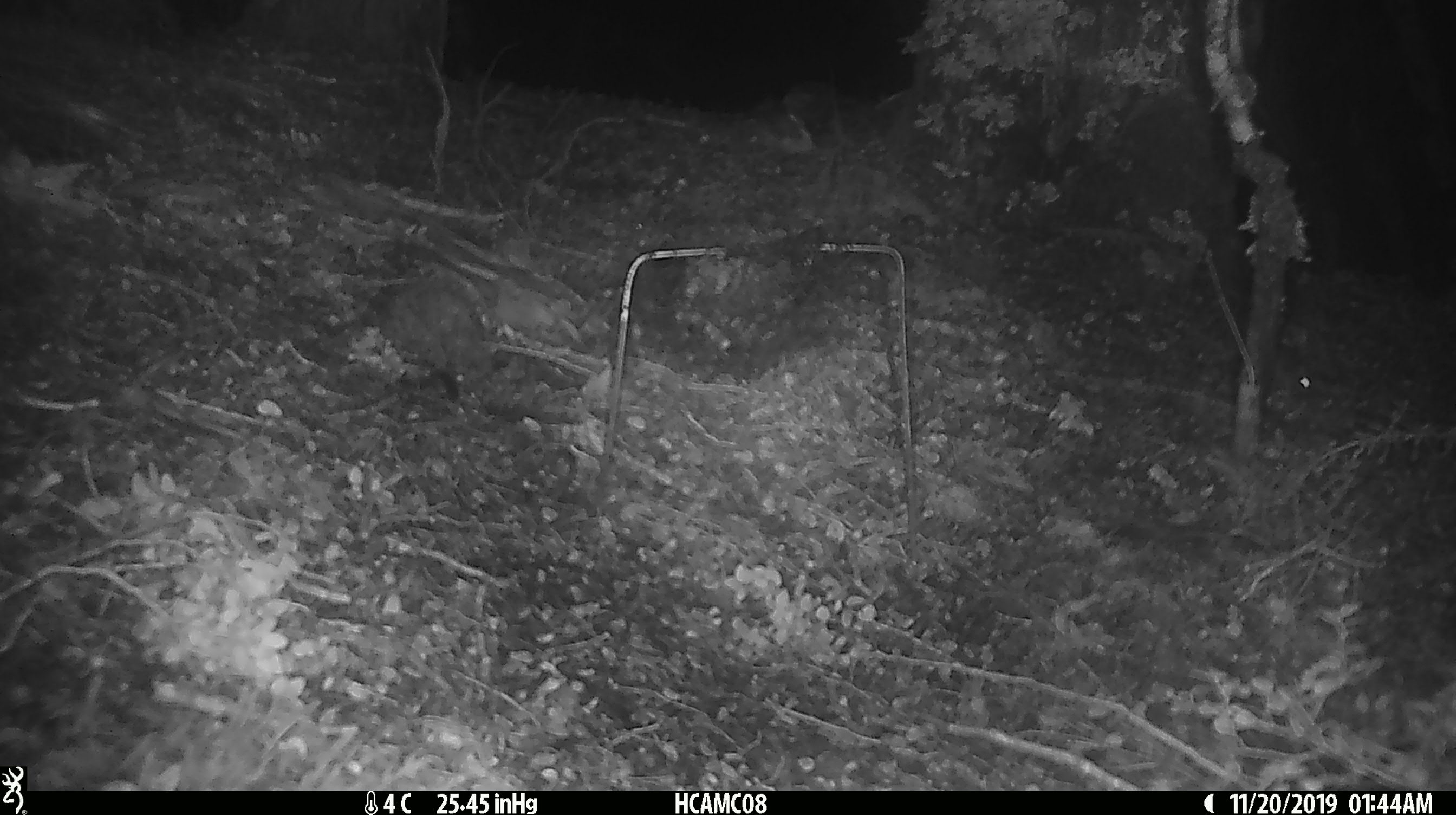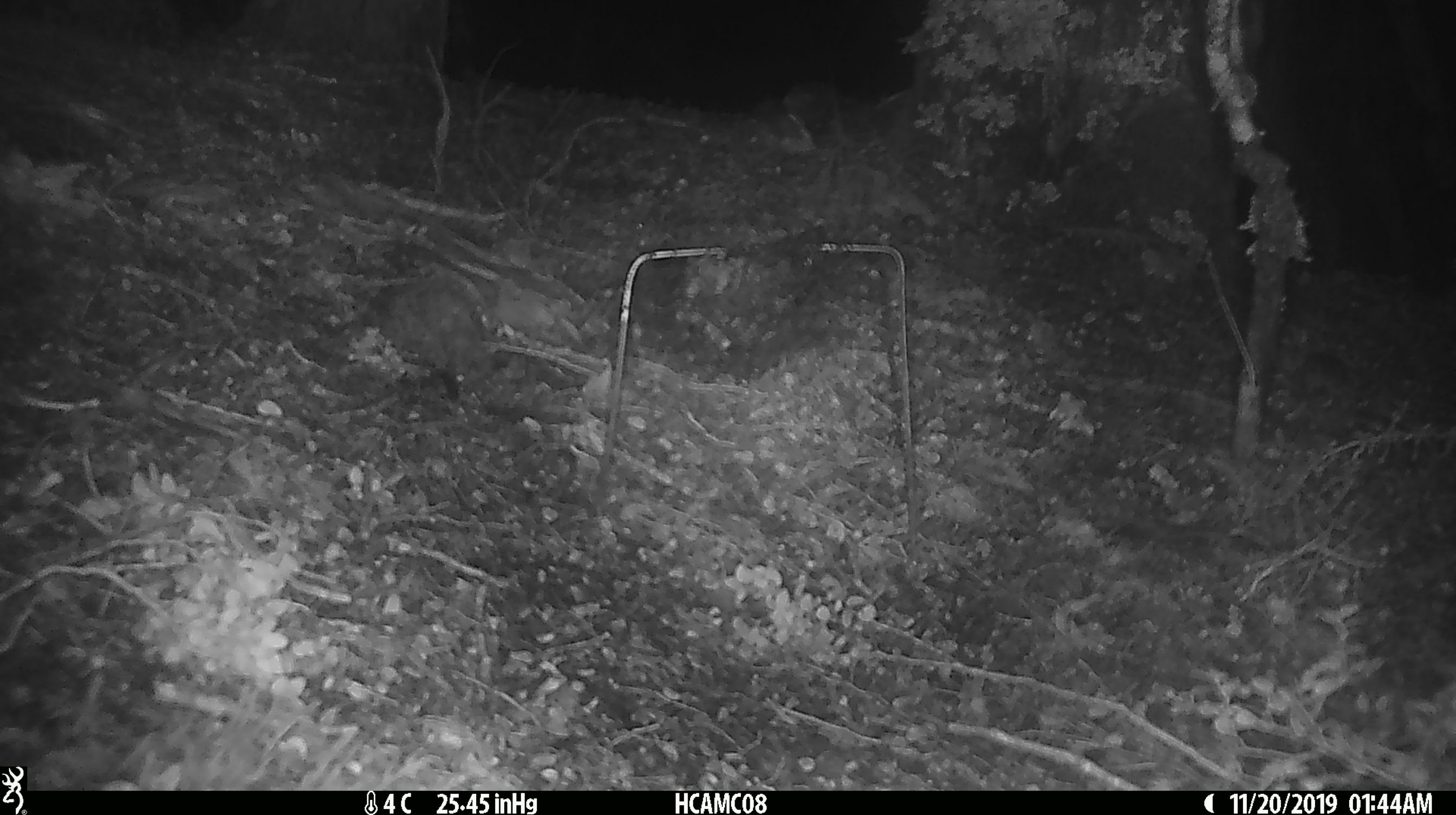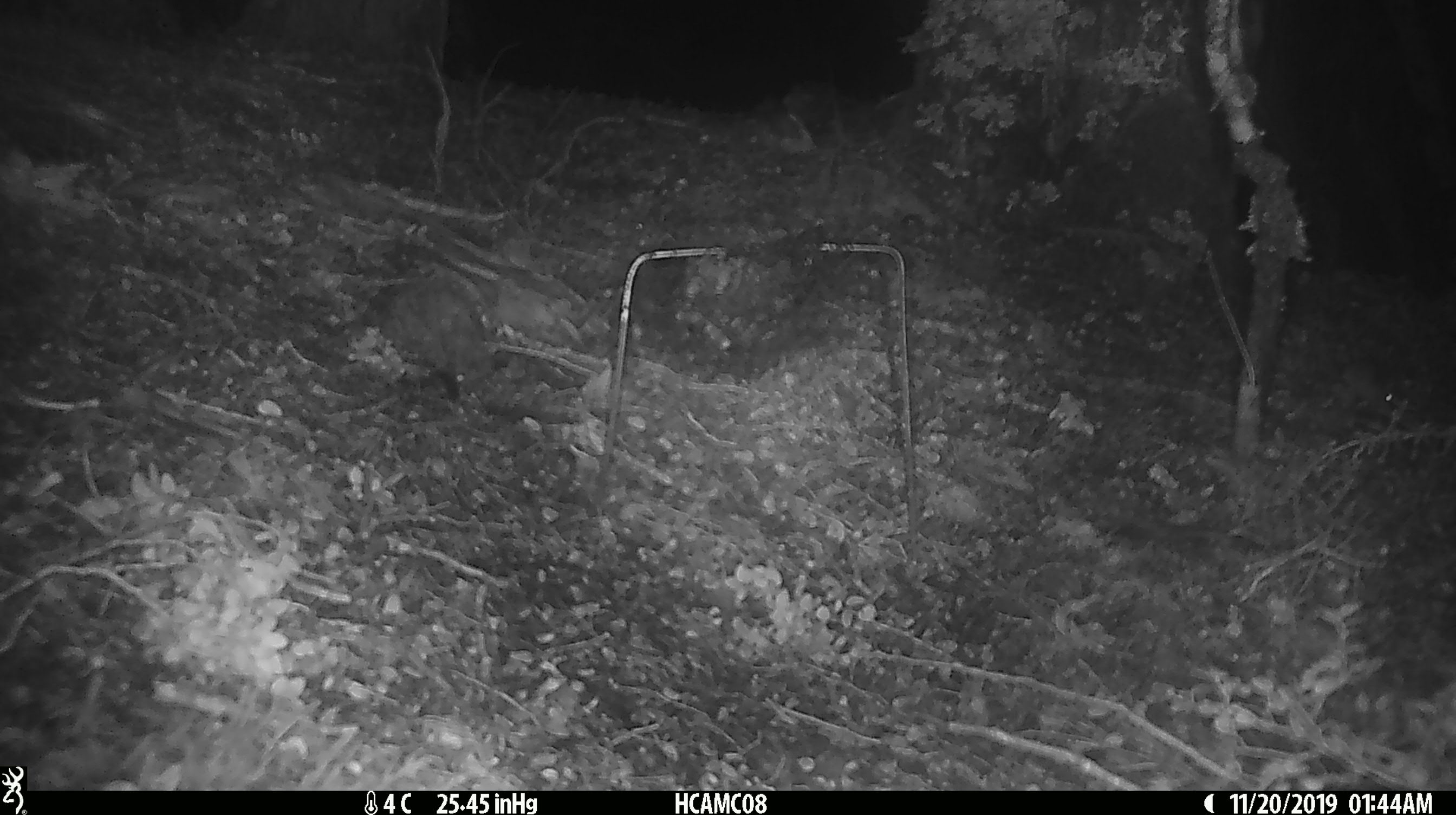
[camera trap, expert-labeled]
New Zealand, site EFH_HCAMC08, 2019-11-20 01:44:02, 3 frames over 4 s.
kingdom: Animalia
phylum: Chordata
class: Mammalia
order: Rodentia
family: Muridae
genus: Mus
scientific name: Mus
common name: mouse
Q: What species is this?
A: Mouse (Mus).